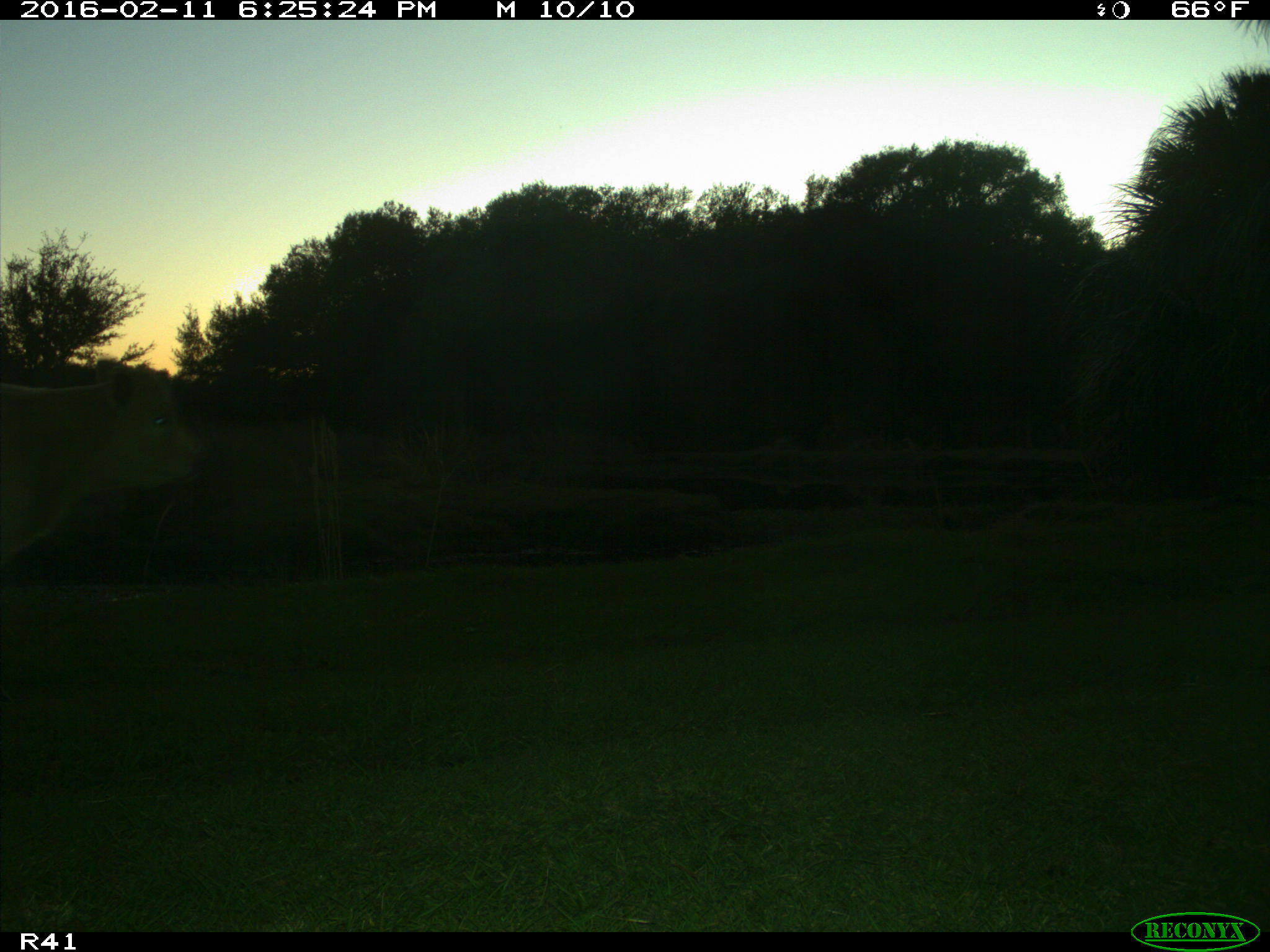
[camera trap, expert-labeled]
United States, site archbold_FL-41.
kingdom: Animalia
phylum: Chordata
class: Mammalia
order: Artiodactyla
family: Bovidae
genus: Bos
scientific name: Bos taurus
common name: domestic cow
Bos taurus (domestic cow).